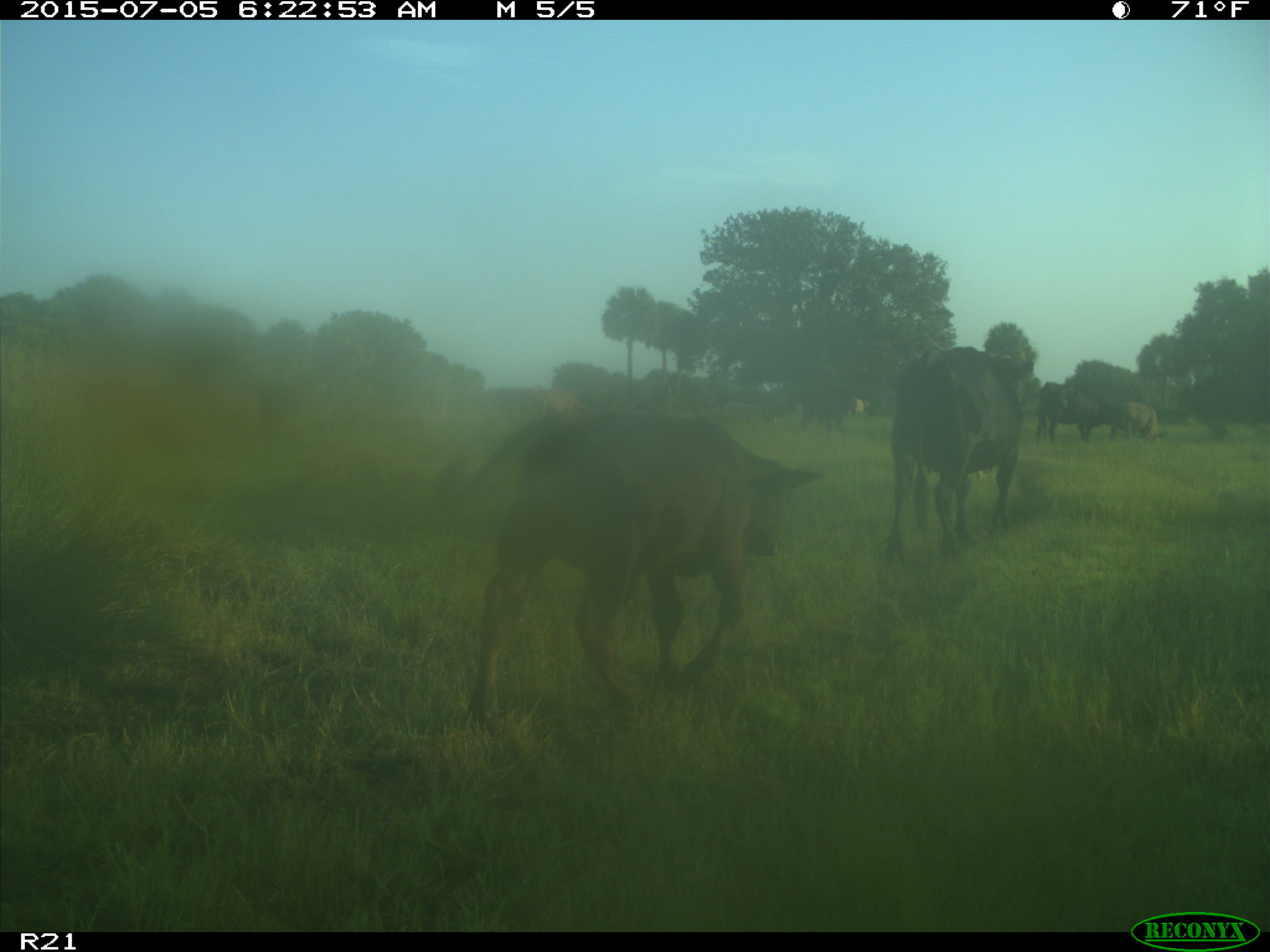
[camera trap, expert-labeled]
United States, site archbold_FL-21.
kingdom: Animalia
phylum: Chordata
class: Mammalia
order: Artiodactyla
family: Bovidae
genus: Bos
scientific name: Bos taurus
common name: domestic cow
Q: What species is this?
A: Bos taurus (domestic cow).